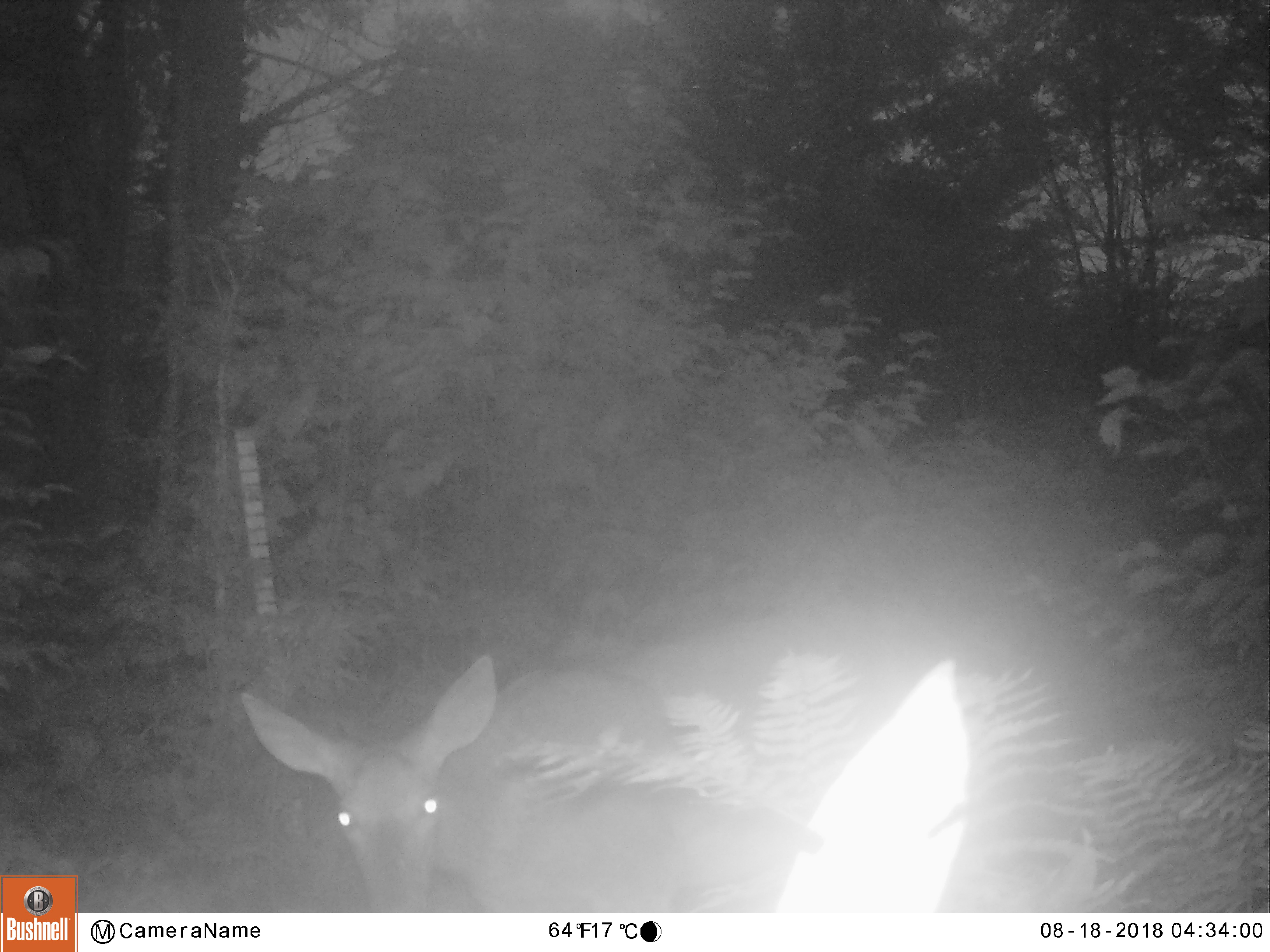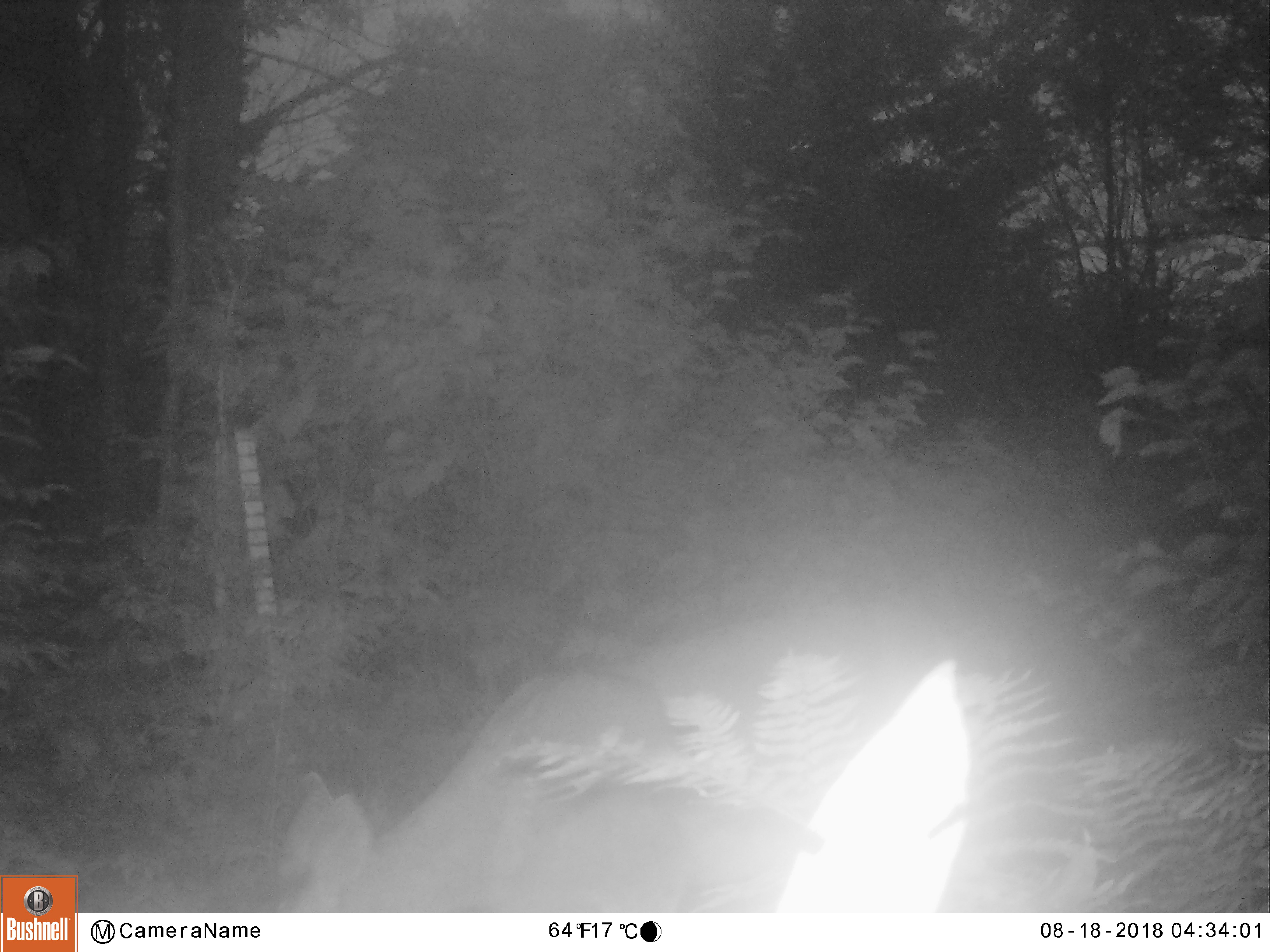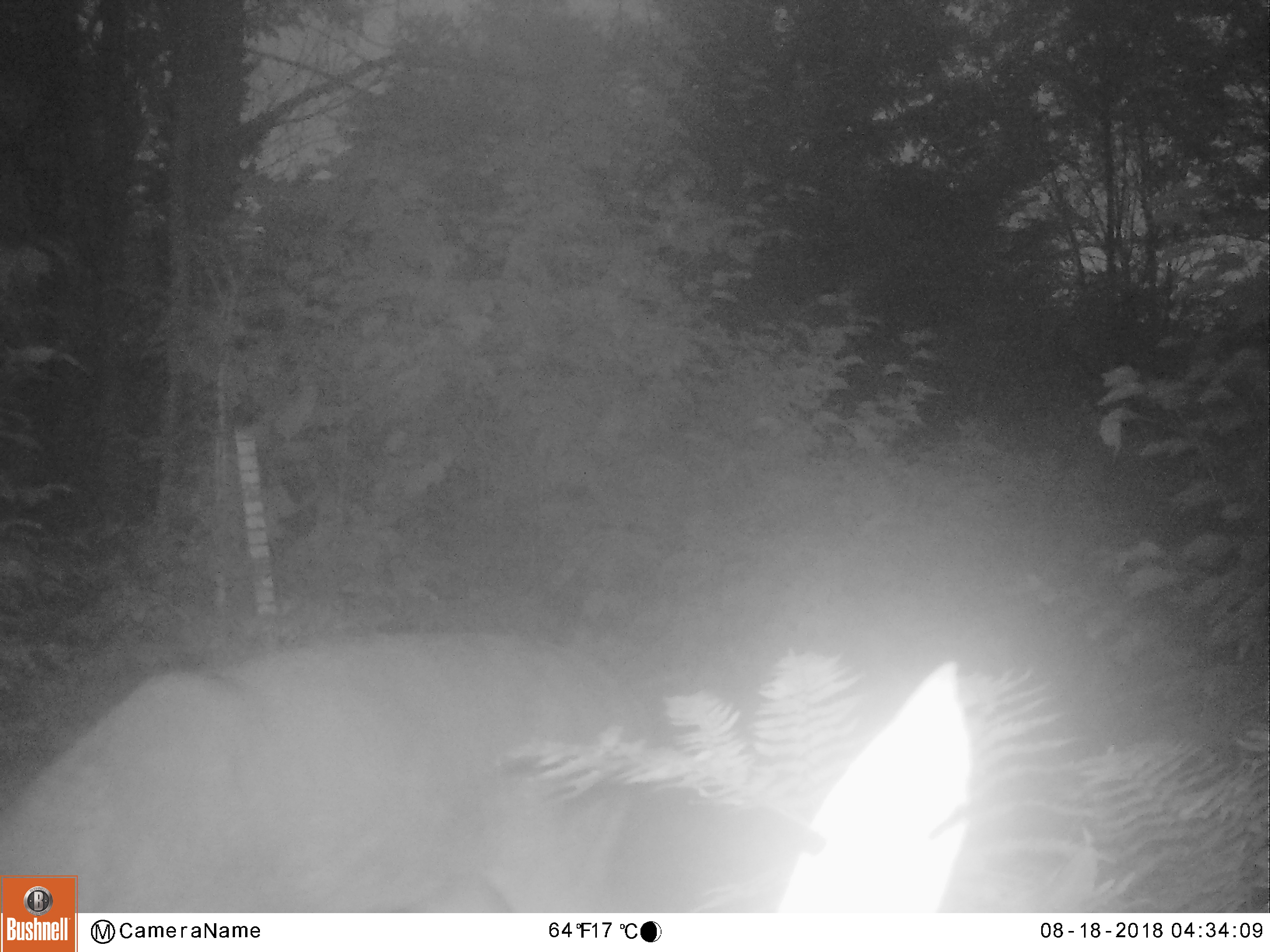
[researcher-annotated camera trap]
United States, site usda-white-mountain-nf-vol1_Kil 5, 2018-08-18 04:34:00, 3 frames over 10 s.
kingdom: Animalia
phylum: Chordata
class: Mammalia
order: Artiodactyla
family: Cervidae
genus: Odocoileus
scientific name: Odocoileus virginianus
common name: white-tailed deer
White-tailed deer (Odocoileus virginianus).